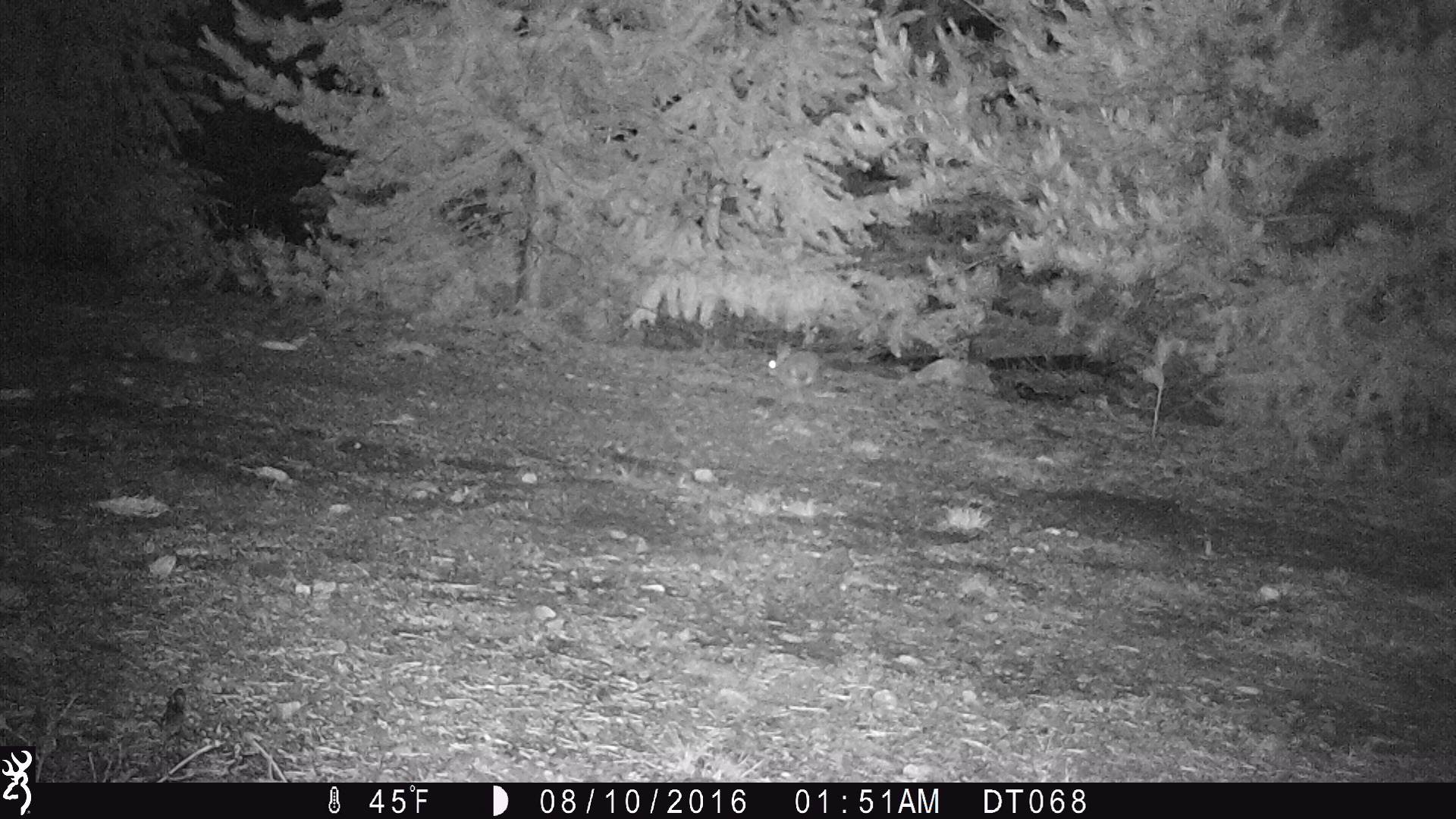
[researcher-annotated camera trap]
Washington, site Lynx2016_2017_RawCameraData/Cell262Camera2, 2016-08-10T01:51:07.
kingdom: Animalia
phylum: Chordata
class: Mammalia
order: Lagomorpha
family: Leporidae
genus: Lepus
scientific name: Lepus americanus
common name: snowshoe hare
Lepus americanus (snowshoe hare). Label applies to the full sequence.